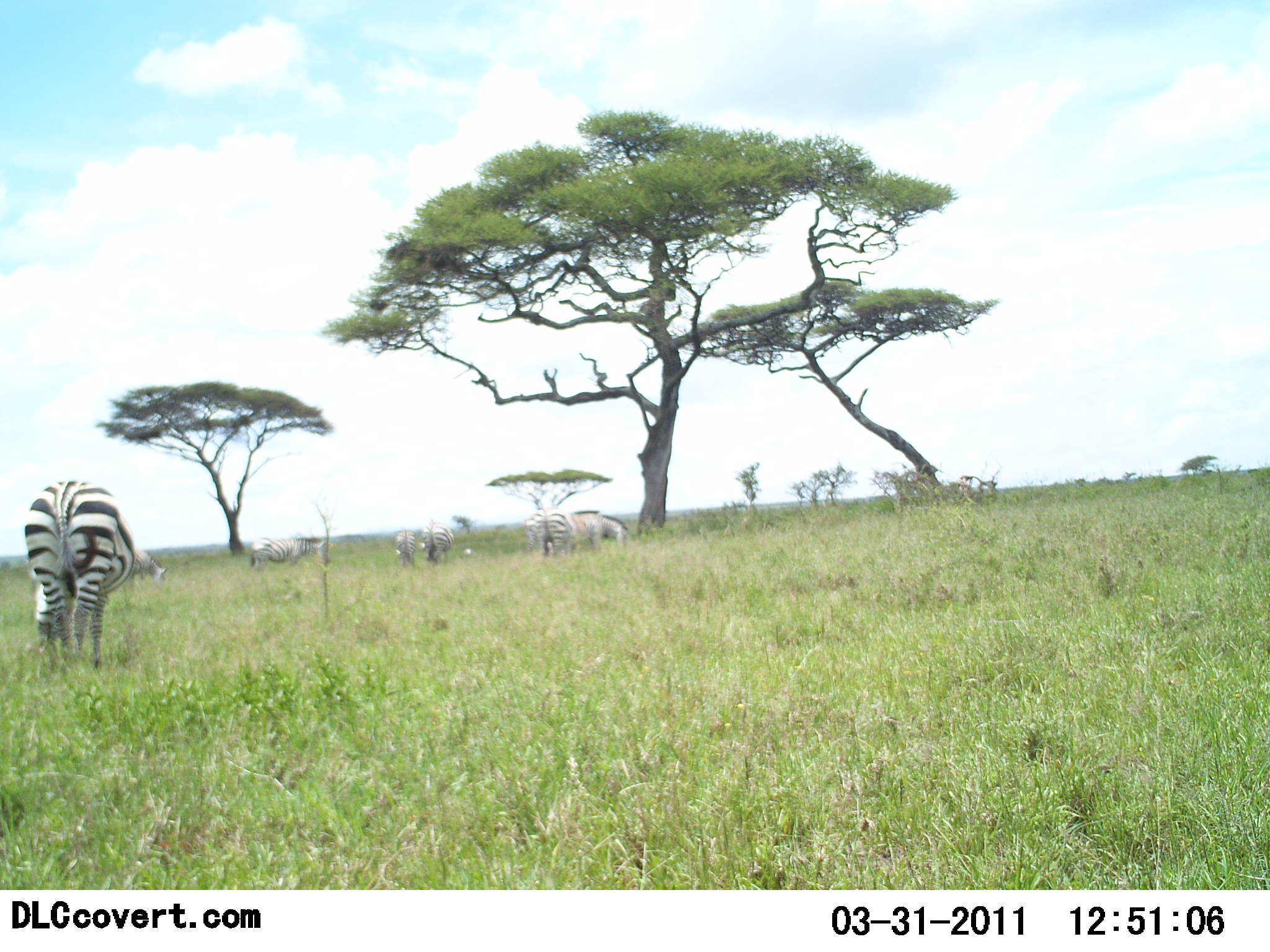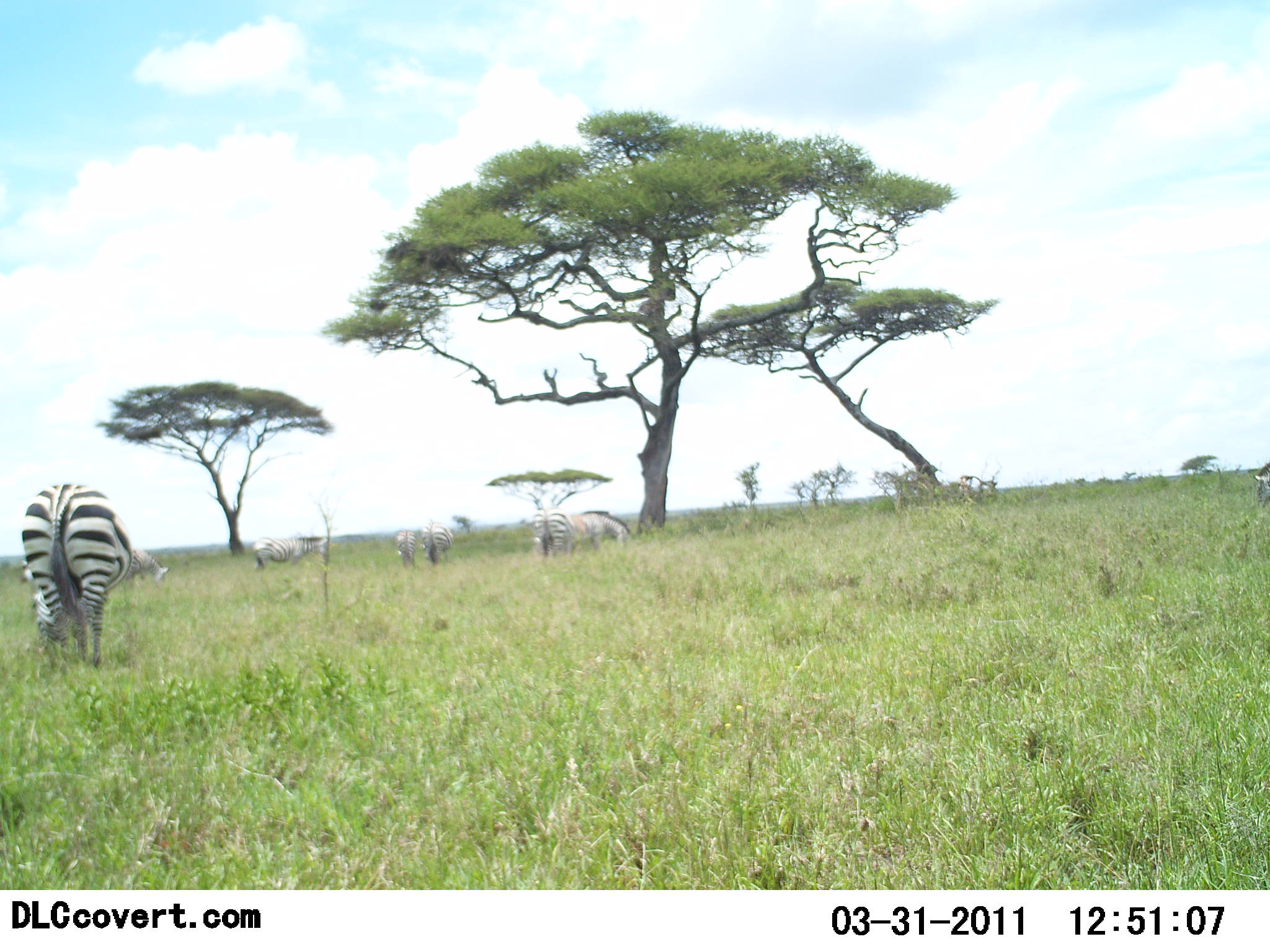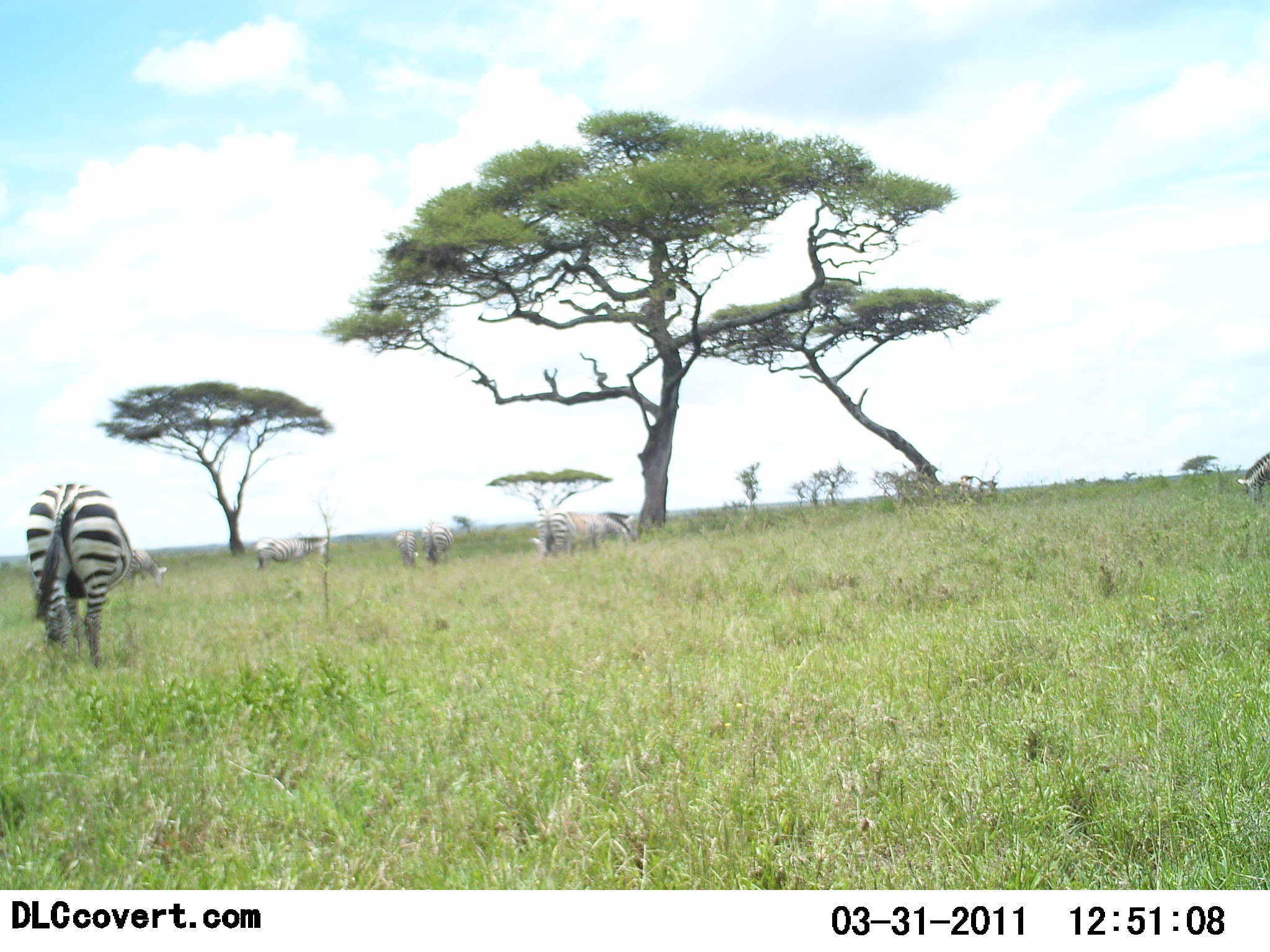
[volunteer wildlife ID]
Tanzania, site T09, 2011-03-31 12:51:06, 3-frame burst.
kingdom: Animalia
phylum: Chordata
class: Mammalia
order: Perissodactyla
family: Equidae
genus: Equus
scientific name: Equus quagga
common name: plains zebra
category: zebra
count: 7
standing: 23%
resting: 8%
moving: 23%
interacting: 0%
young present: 0%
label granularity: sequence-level